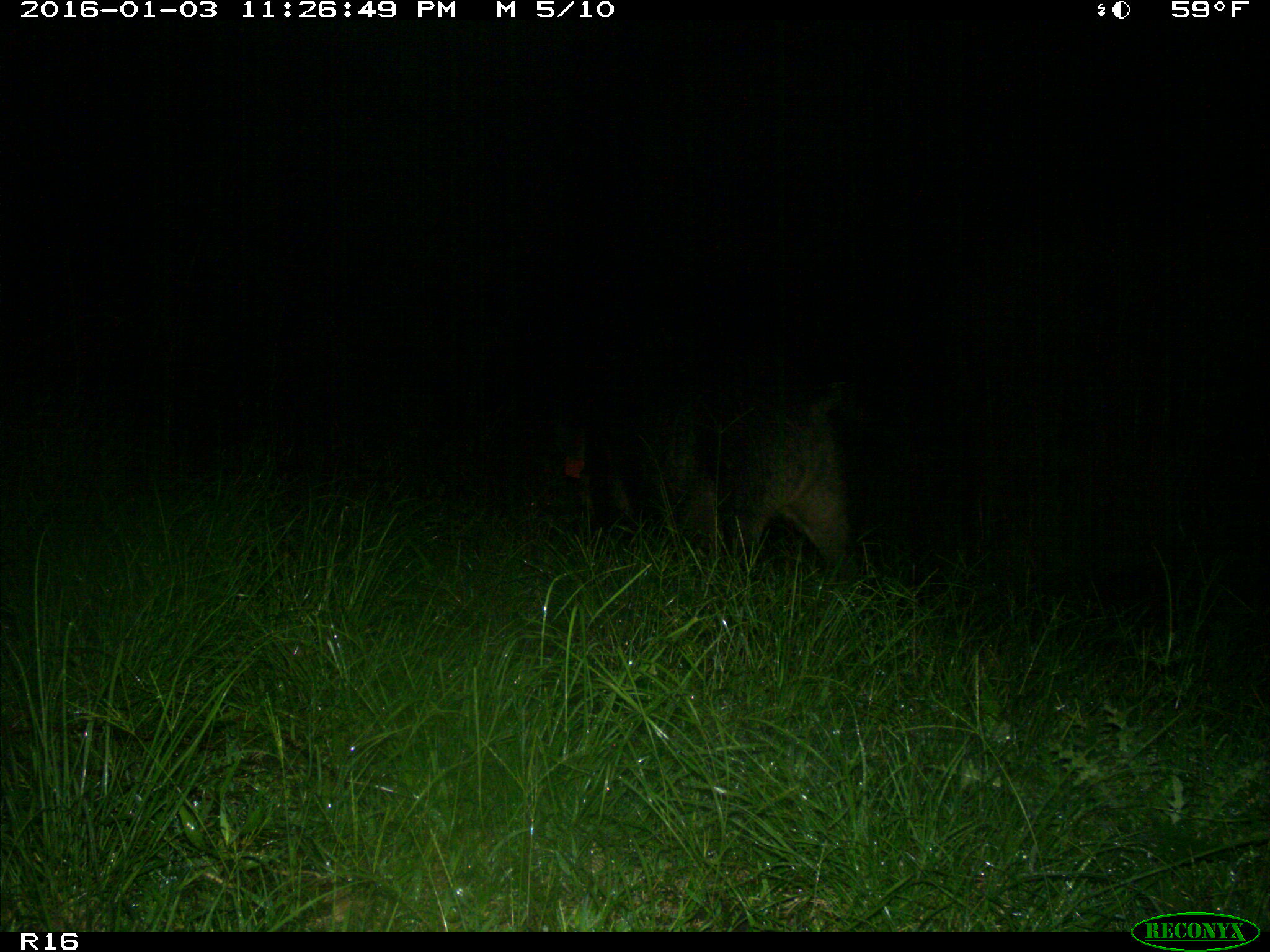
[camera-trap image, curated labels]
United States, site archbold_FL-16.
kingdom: Animalia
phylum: Chordata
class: Mammalia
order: Artiodactyla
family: Suidae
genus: Sus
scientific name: Sus scrofa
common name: wild boar